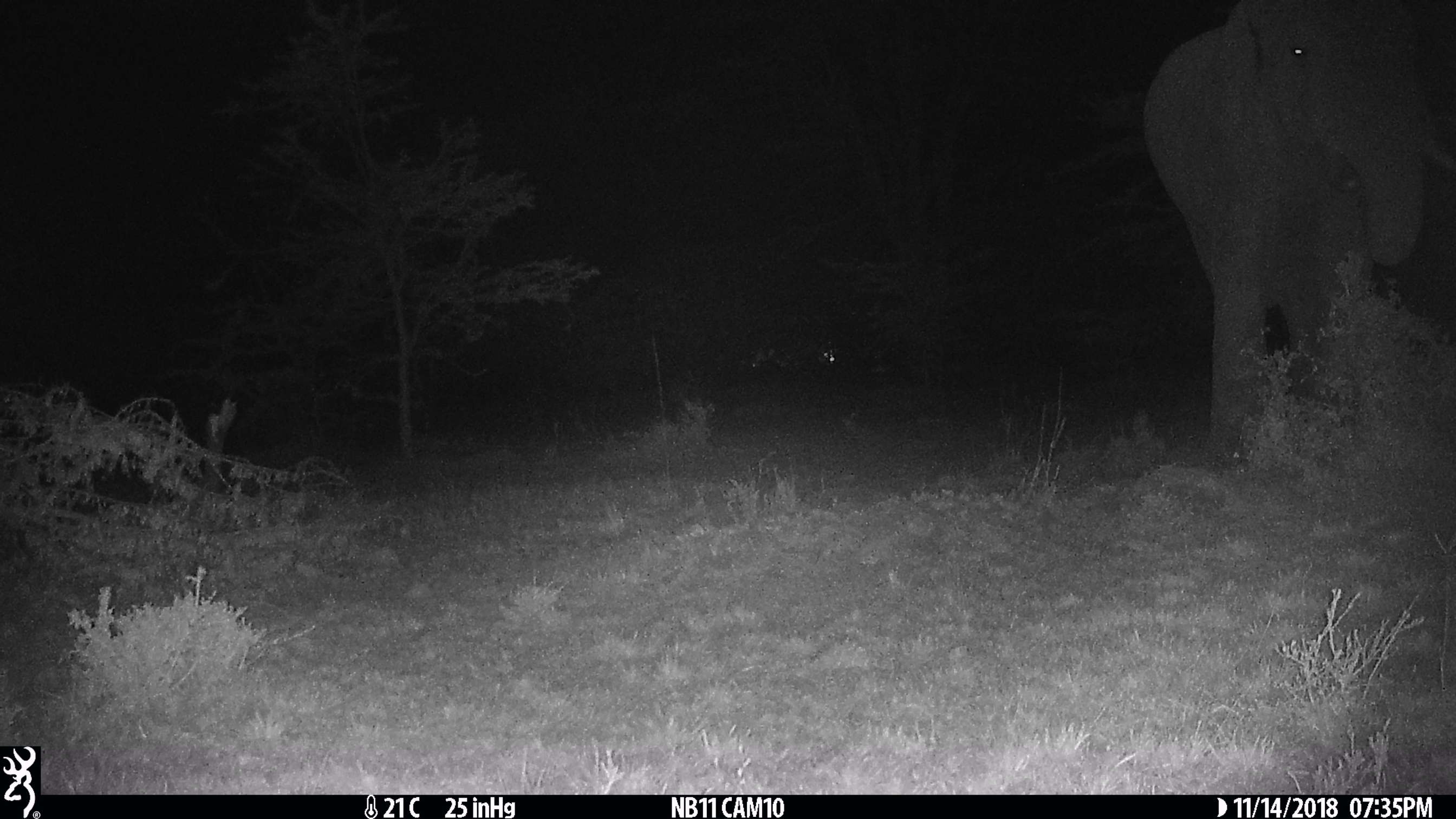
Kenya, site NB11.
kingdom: Animalia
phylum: Chordata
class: Mammalia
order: Proboscidea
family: Elephantidae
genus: Loxodonta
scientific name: Loxodonta africana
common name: elephant